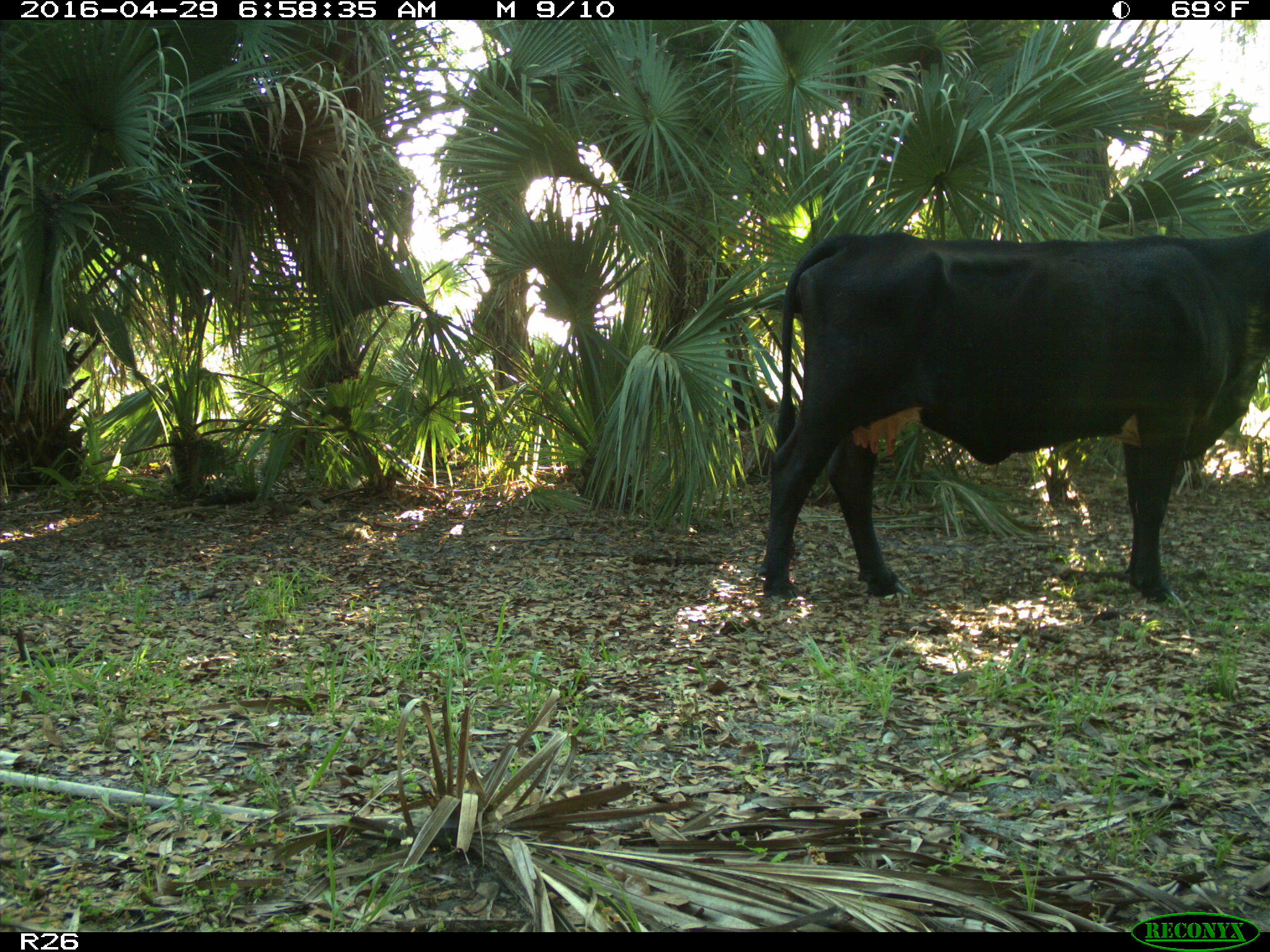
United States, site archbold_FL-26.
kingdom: Animalia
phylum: Chordata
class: Mammalia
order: Artiodactyla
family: Bovidae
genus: Bos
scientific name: Bos taurus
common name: domestic cow